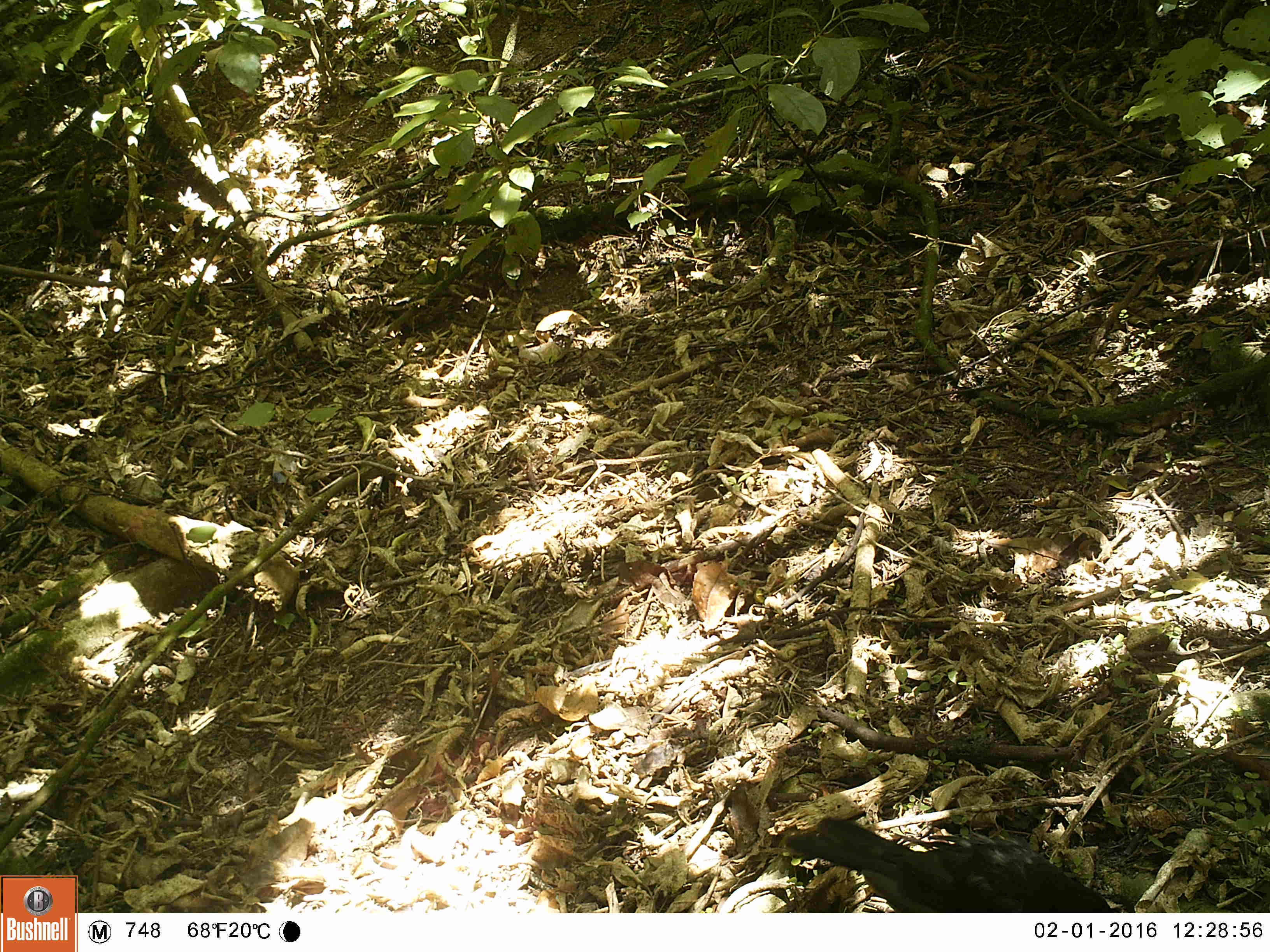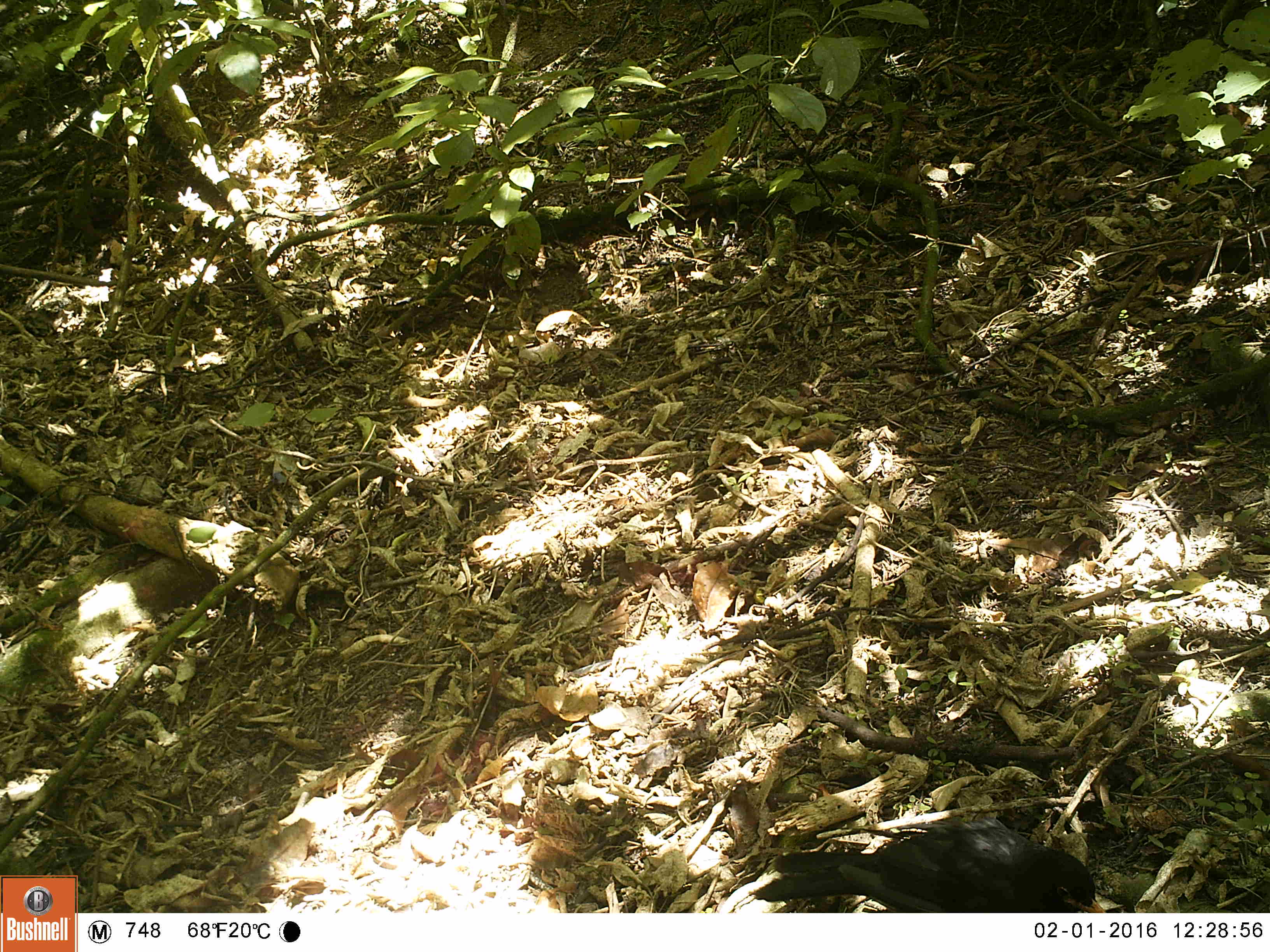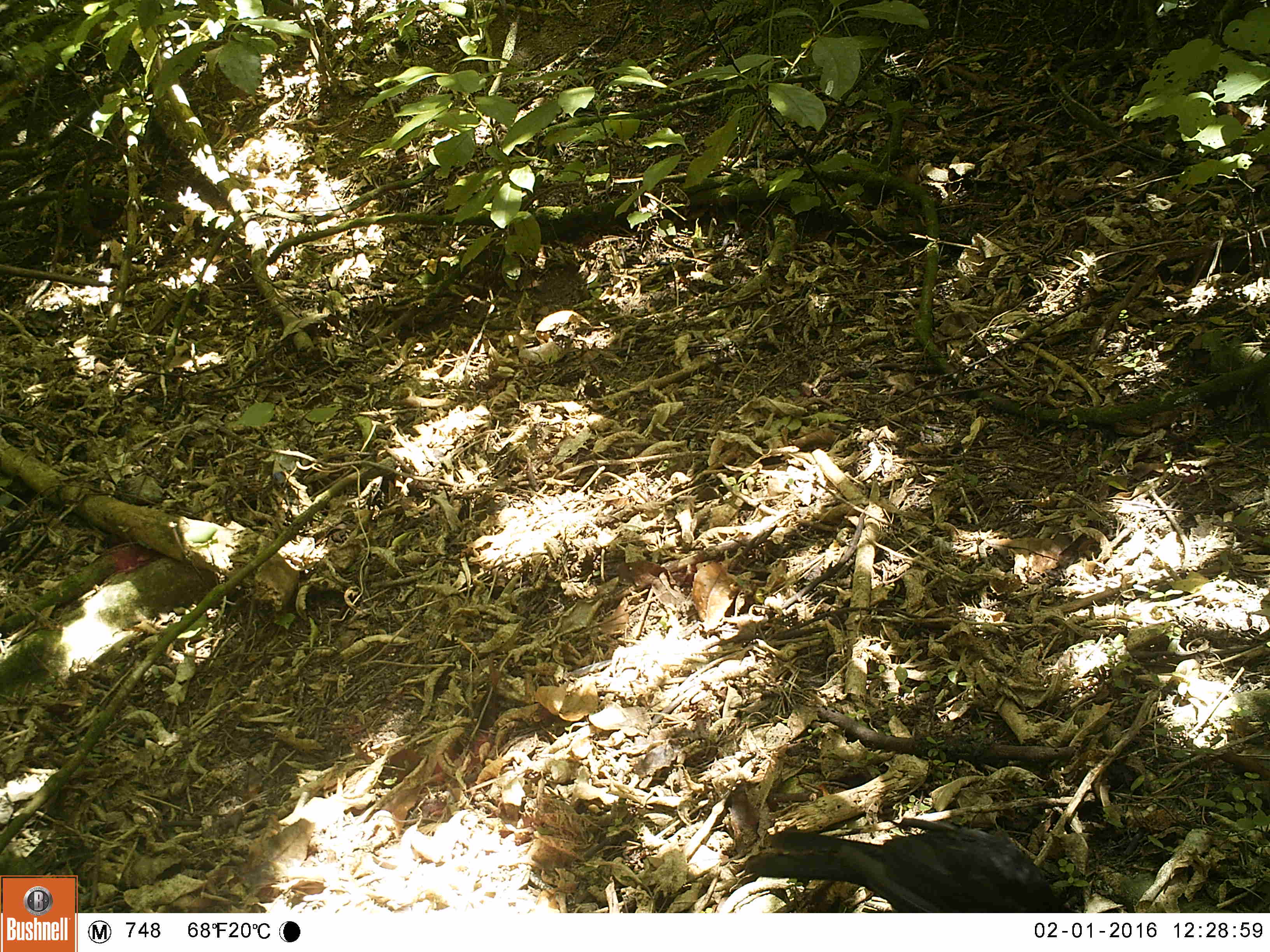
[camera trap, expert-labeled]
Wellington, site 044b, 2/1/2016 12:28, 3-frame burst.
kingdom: Animalia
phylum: Chordata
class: Aves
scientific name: Aves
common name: bird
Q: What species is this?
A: Bird (Aves).